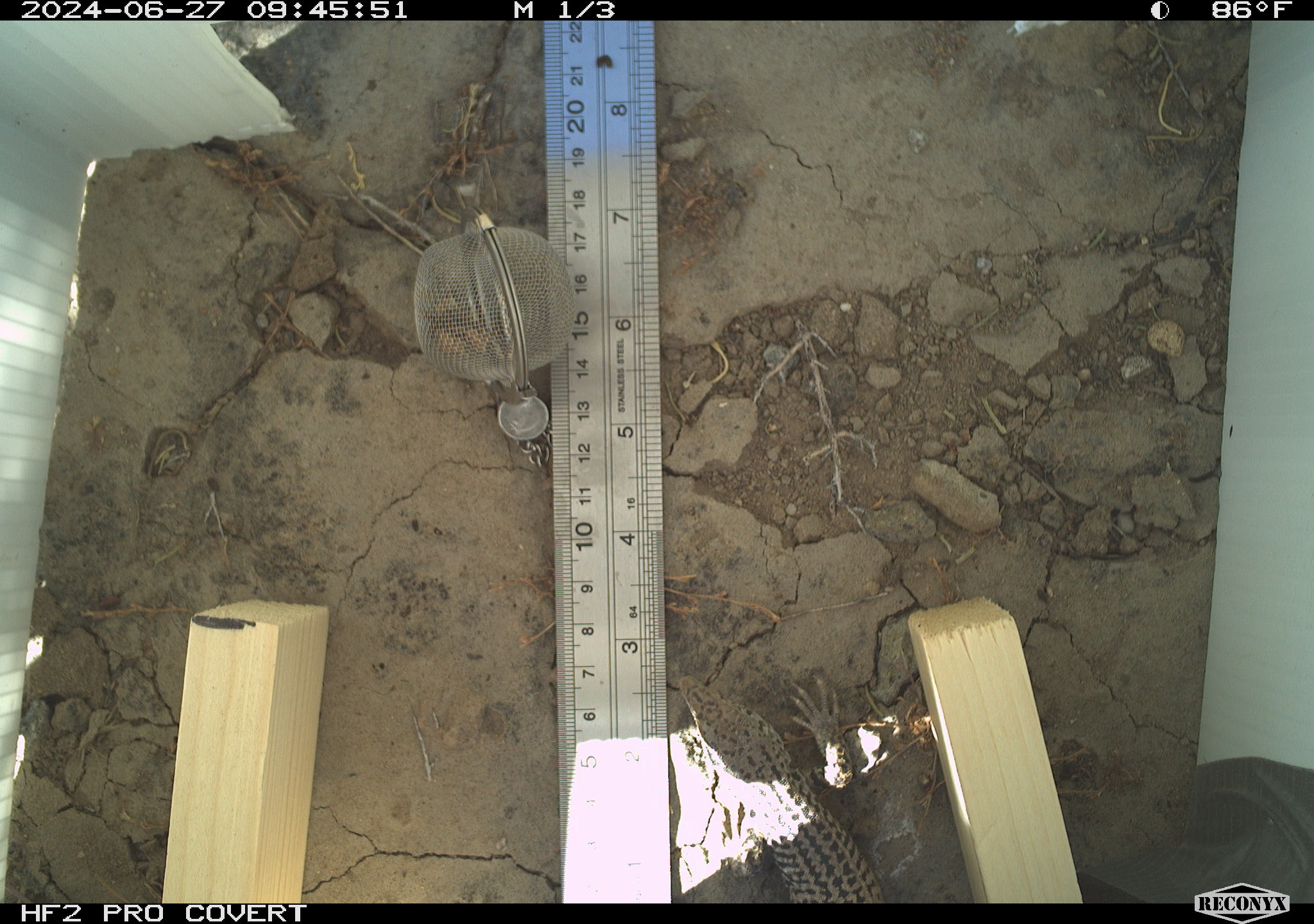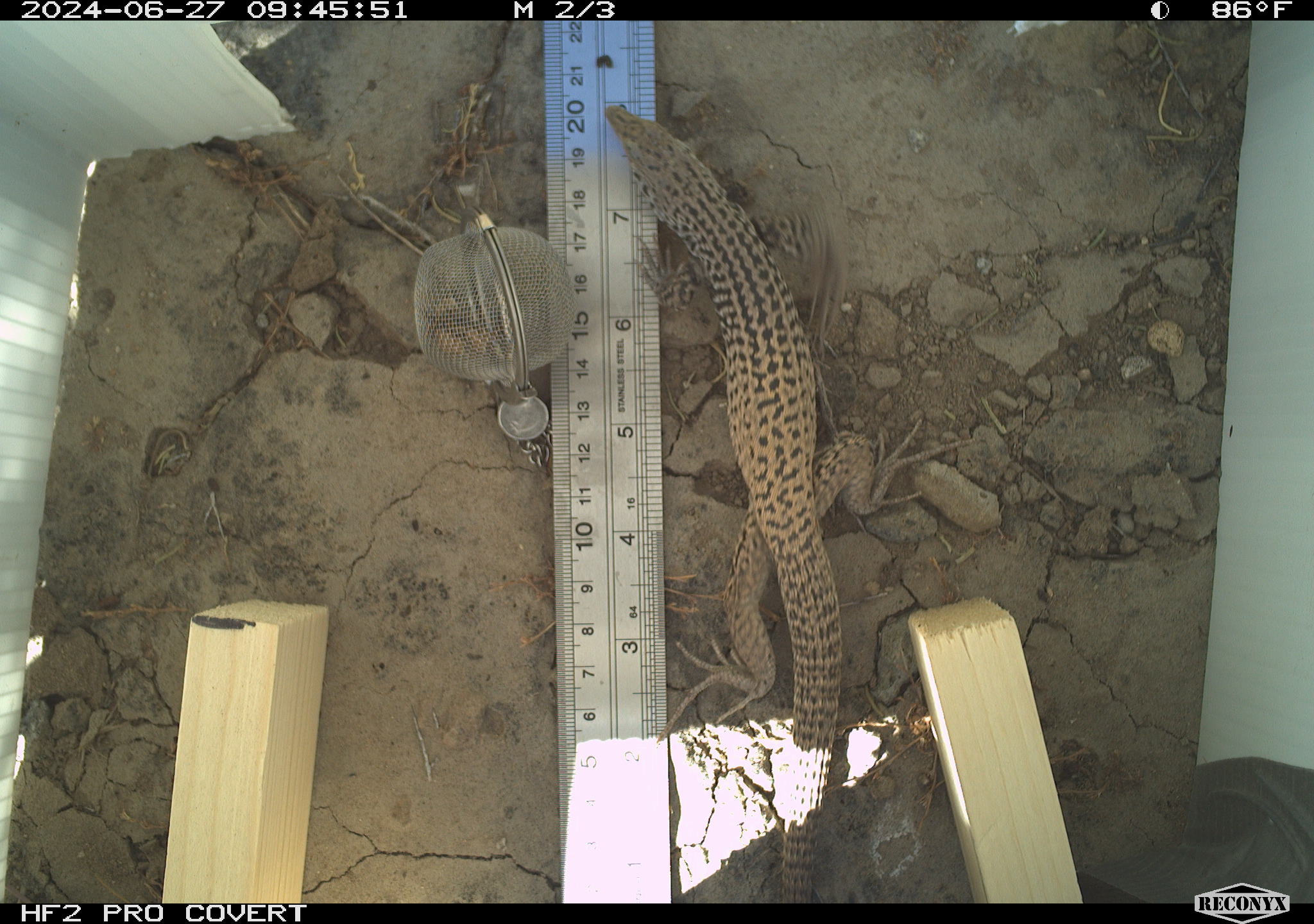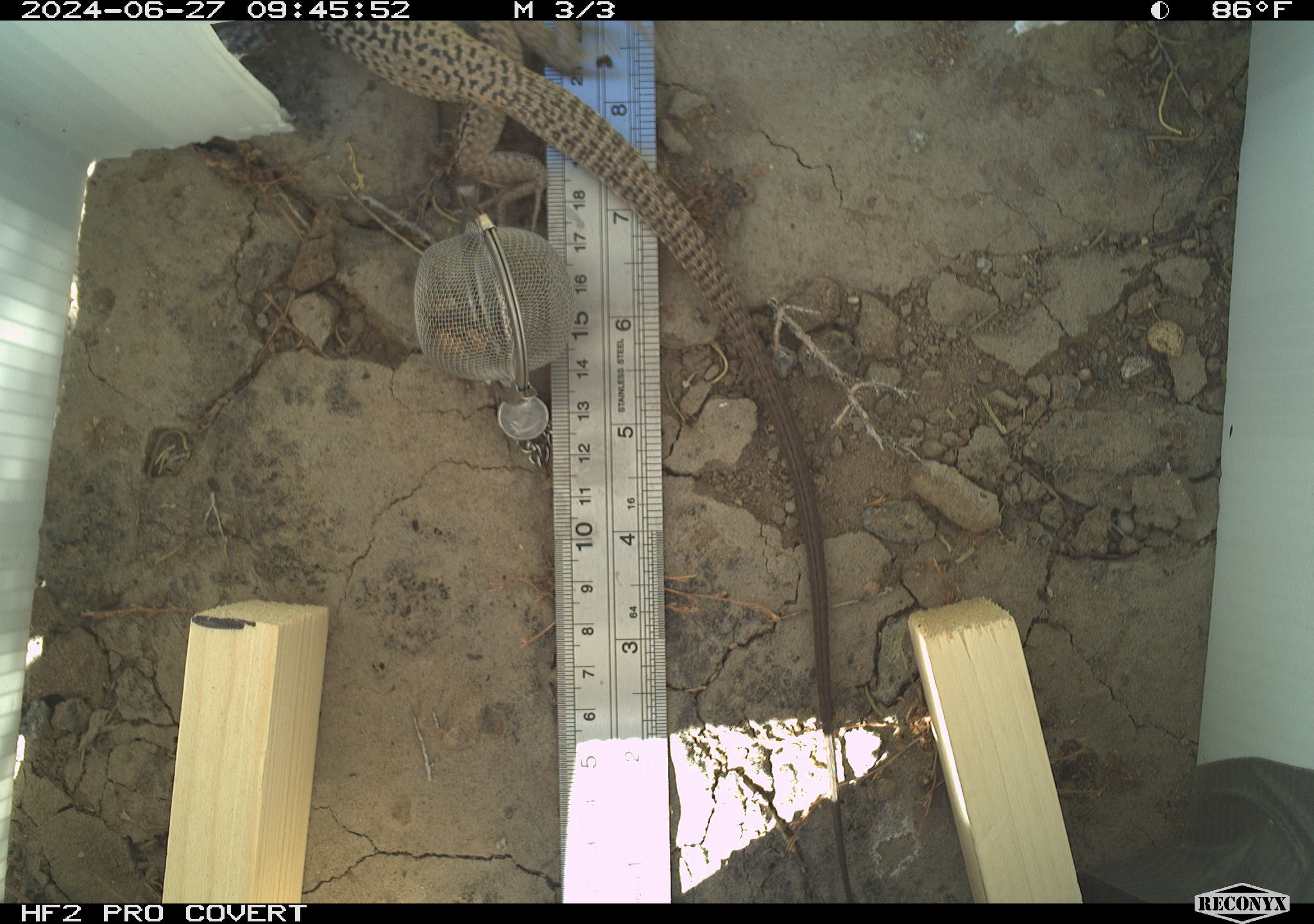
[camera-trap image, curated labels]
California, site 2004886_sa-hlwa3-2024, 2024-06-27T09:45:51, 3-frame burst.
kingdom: Animalia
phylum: Chordata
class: Reptilia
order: Squamata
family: Teiidae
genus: Aspidoscelis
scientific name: Aspidoscelis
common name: whiptail lizards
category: aspidoscelis species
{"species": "aspidoscelis species (whiptail lizards) (Aspidoscelis)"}